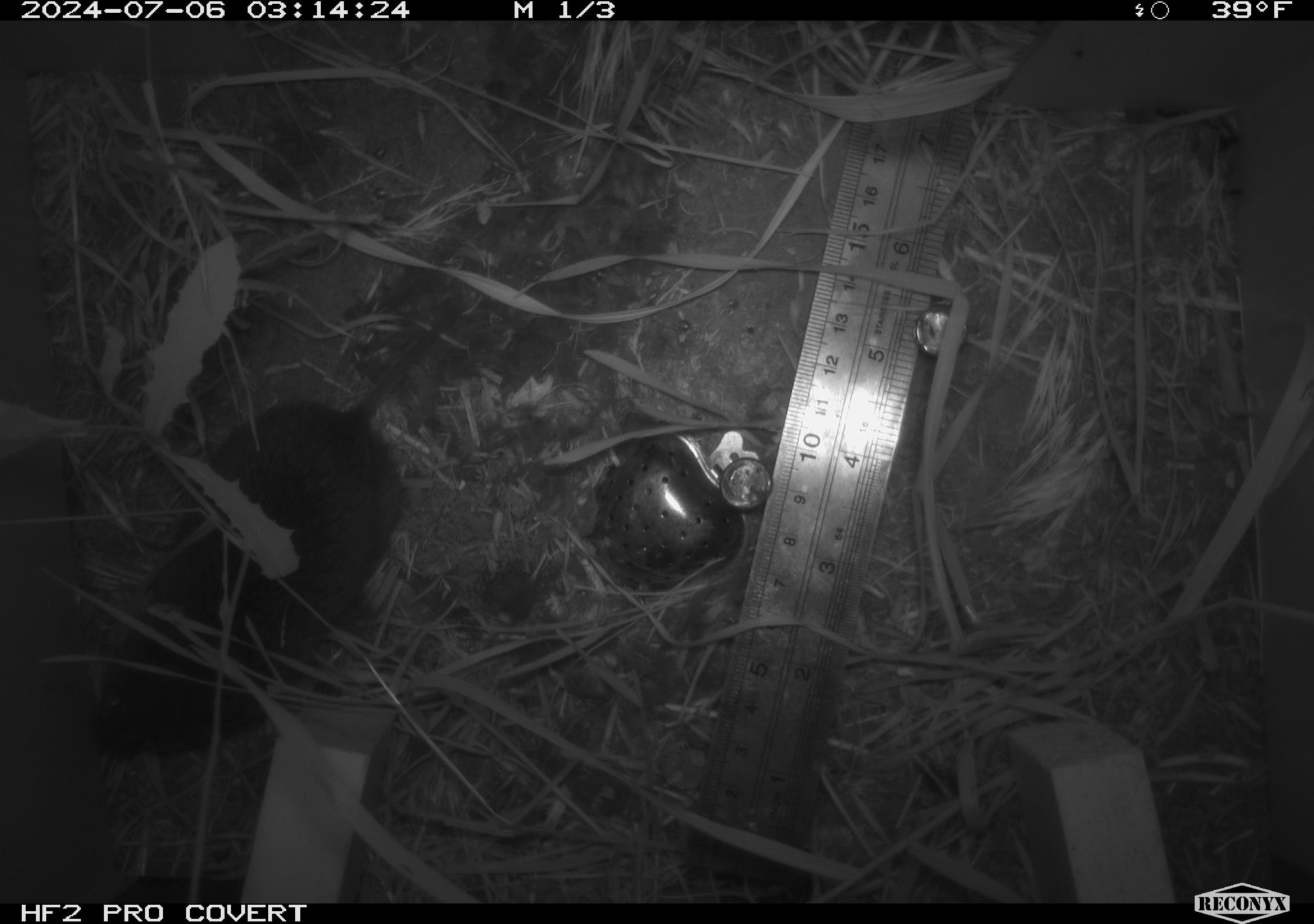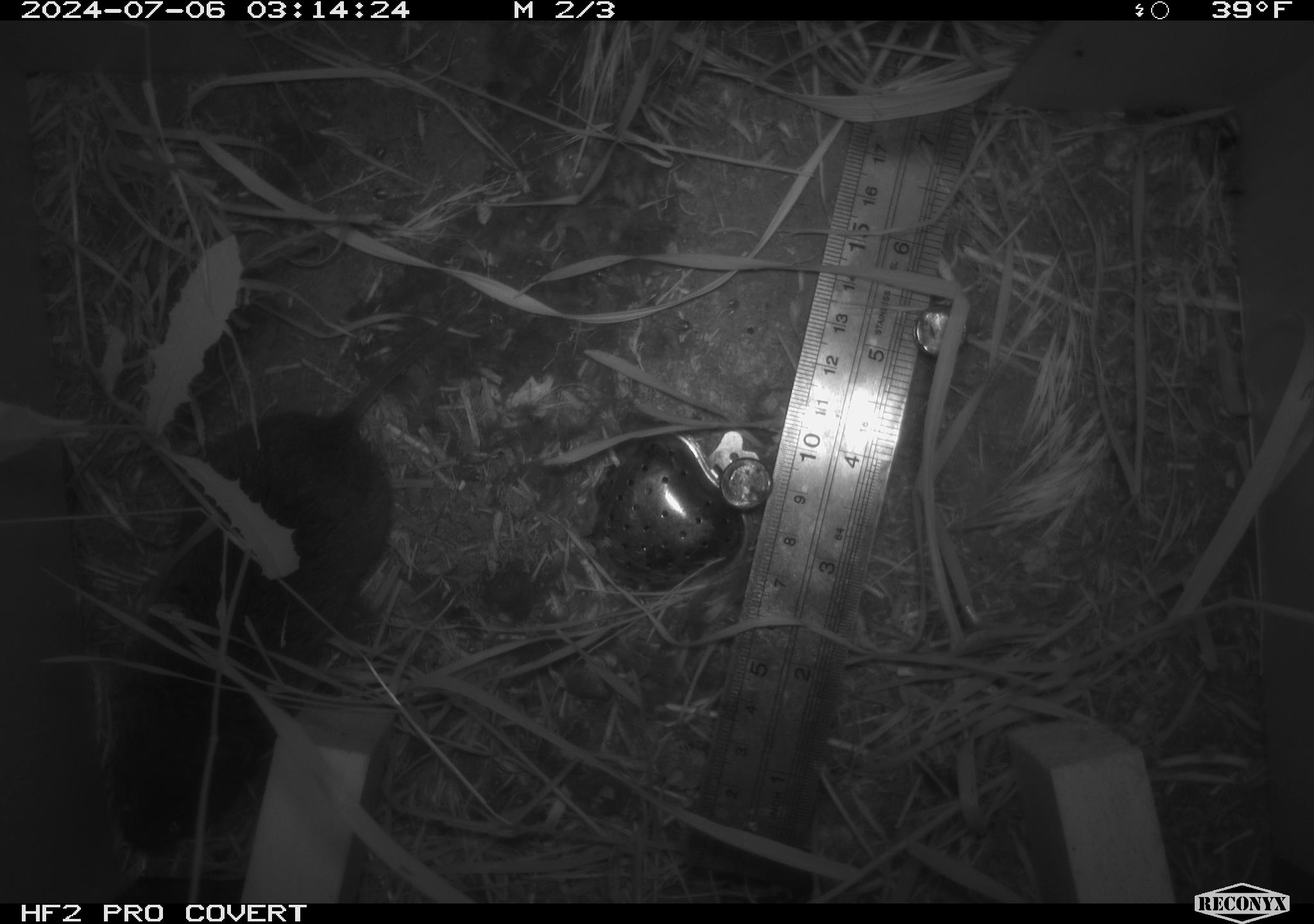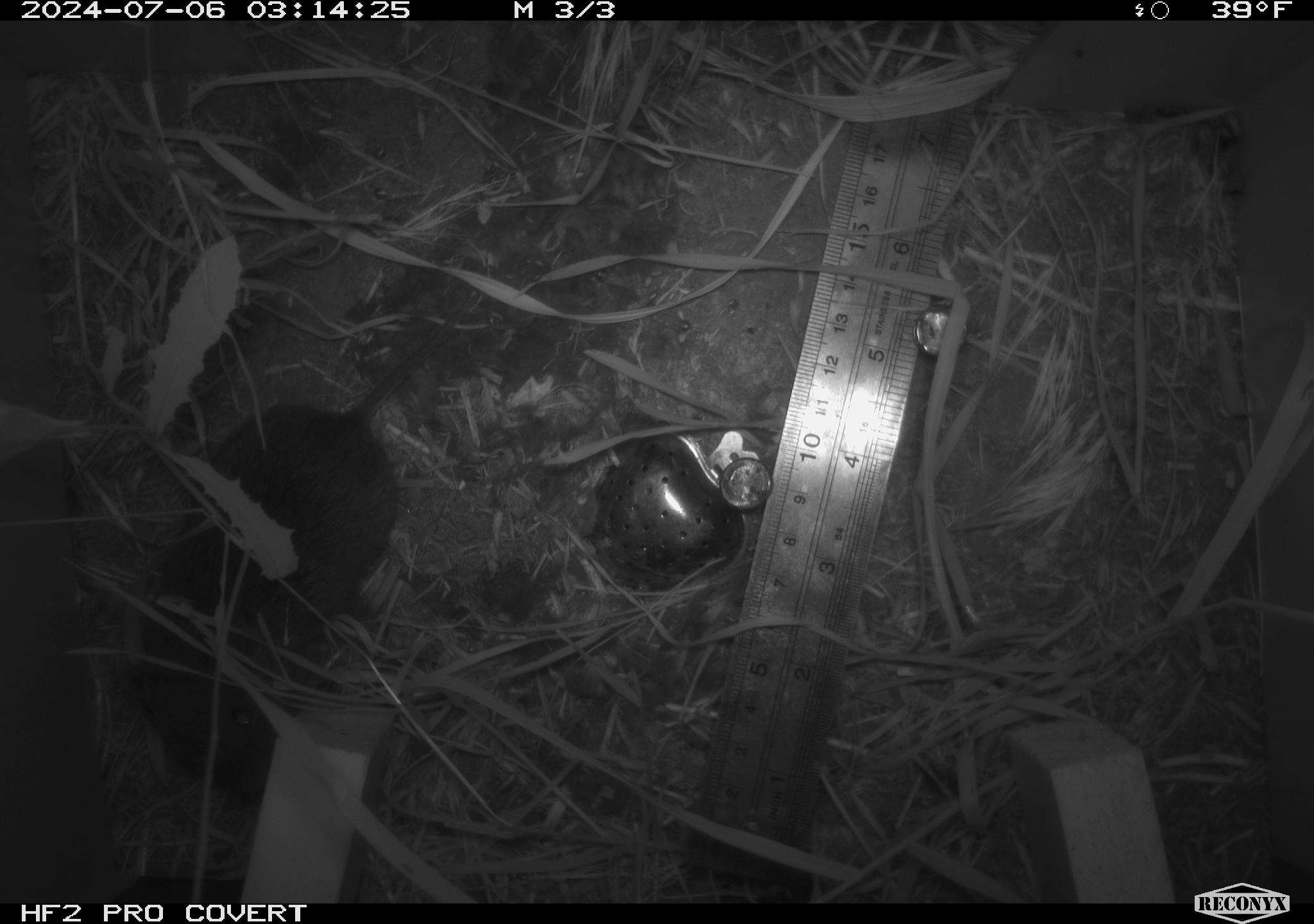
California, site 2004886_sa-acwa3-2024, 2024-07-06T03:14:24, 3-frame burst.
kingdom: Animalia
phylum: Chordata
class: Mammalia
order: Rodentia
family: Cricetidae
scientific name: Arvicolinae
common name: voles, lemmings, and muskrats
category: arvicolinae subfamily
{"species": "arvicolinae subfamily (voles, lemmings, and muskrats) (Arvicolinae)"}